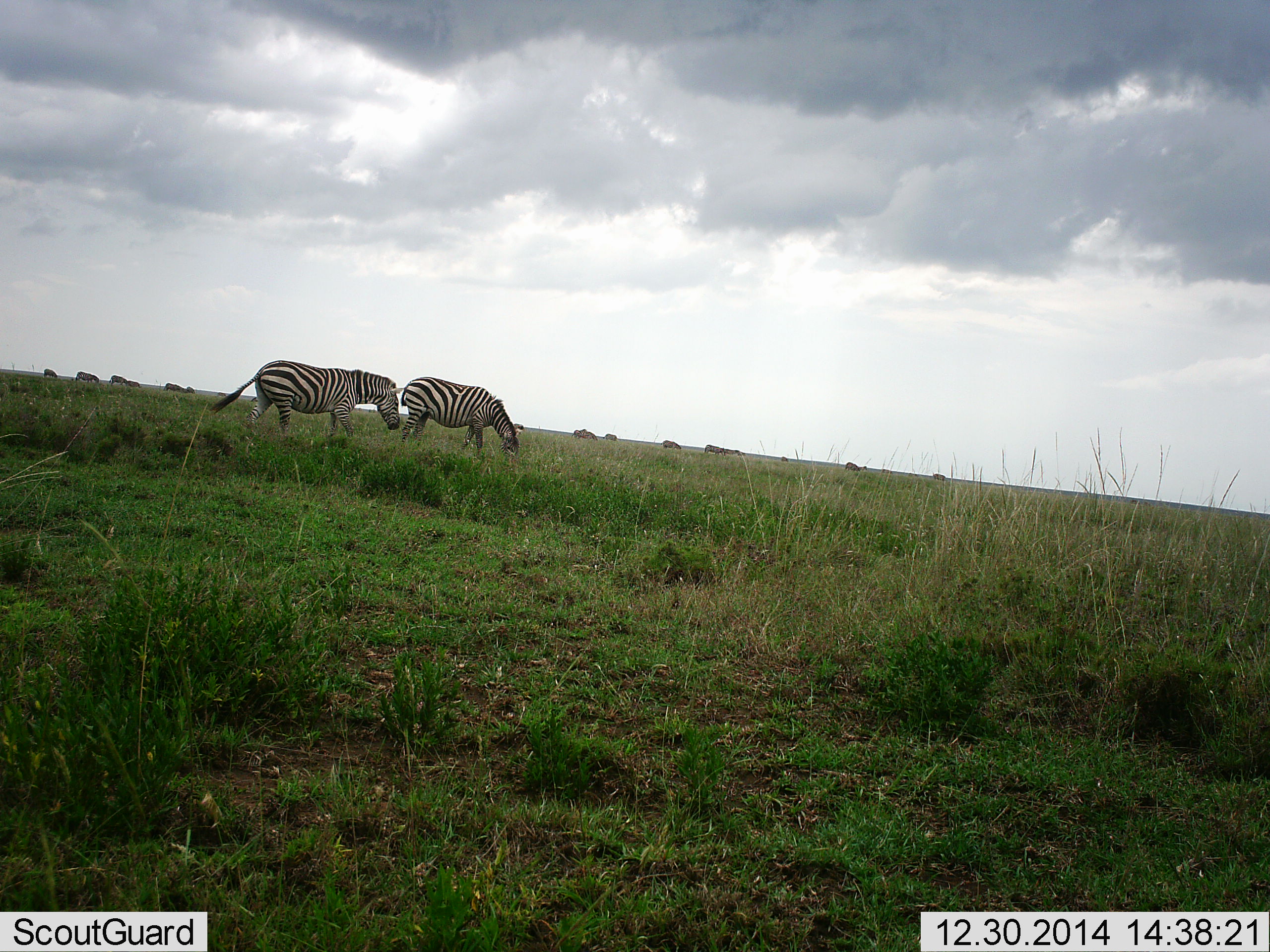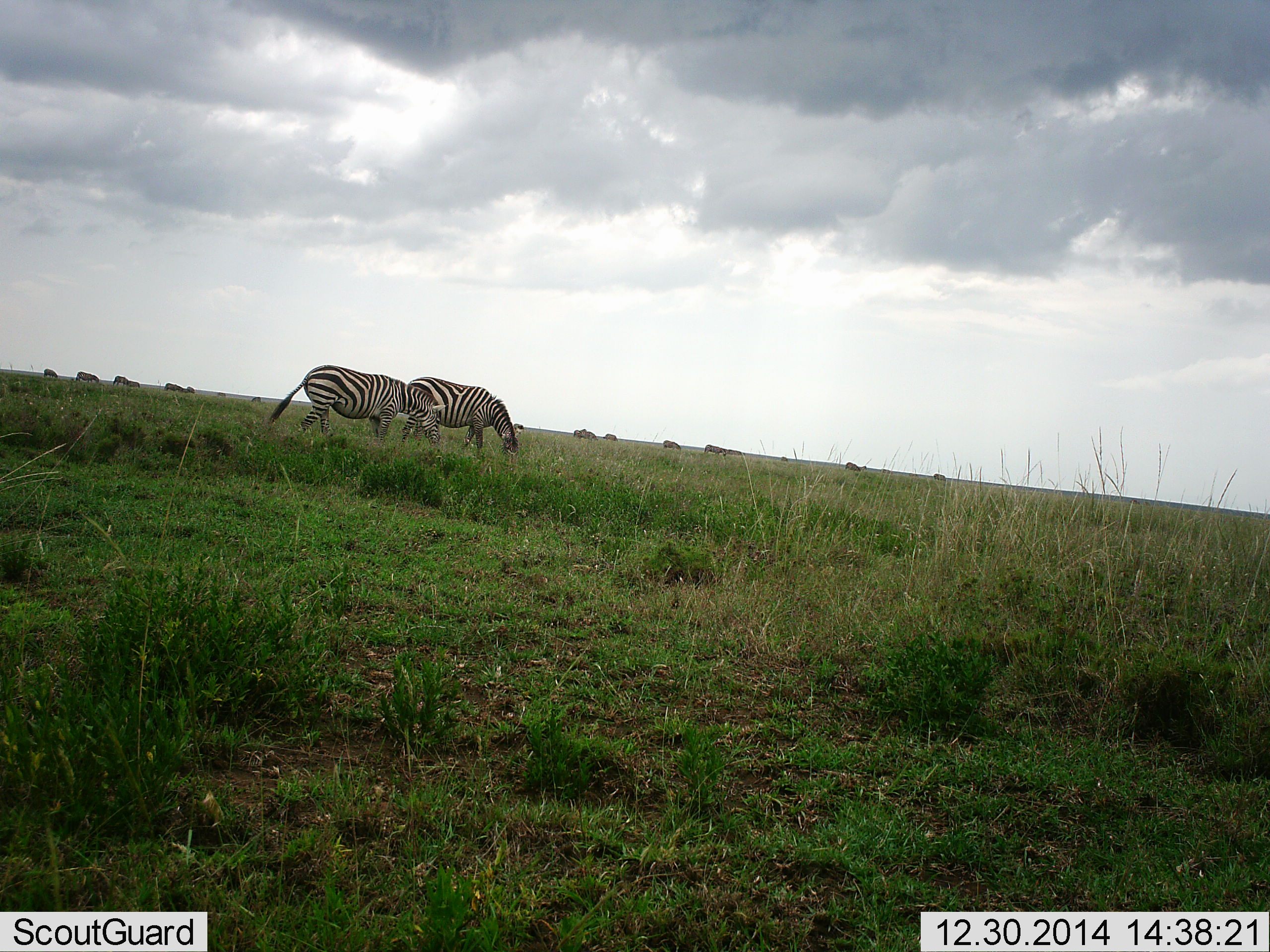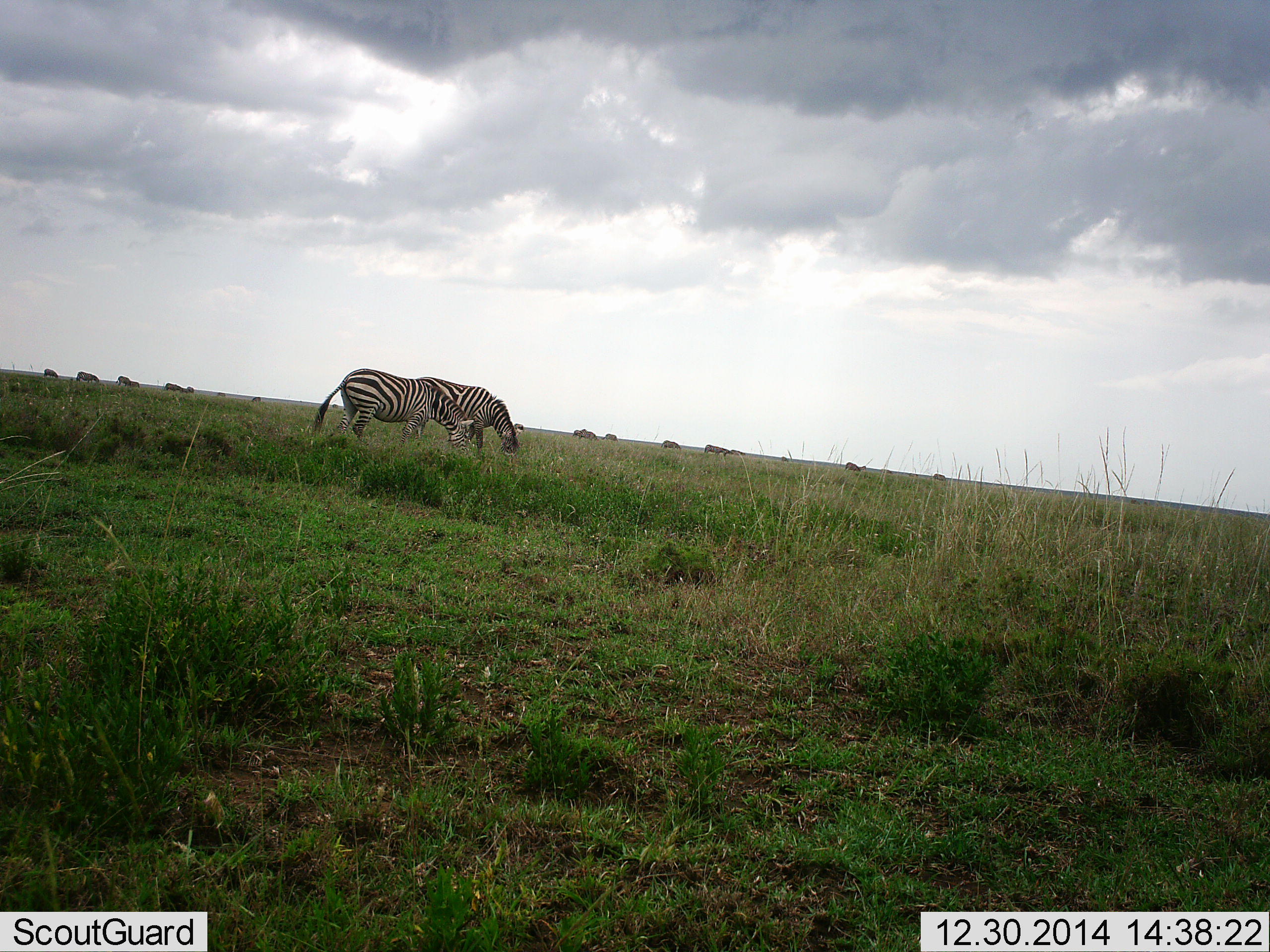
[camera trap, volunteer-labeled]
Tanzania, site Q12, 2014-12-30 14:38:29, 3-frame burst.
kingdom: Animalia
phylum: Chordata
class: Mammalia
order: Perissodactyla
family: Equidae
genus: Equus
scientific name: Equus quagga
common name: plains zebra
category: zebra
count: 2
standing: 9%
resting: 0%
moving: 55%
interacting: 0%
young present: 0%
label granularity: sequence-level